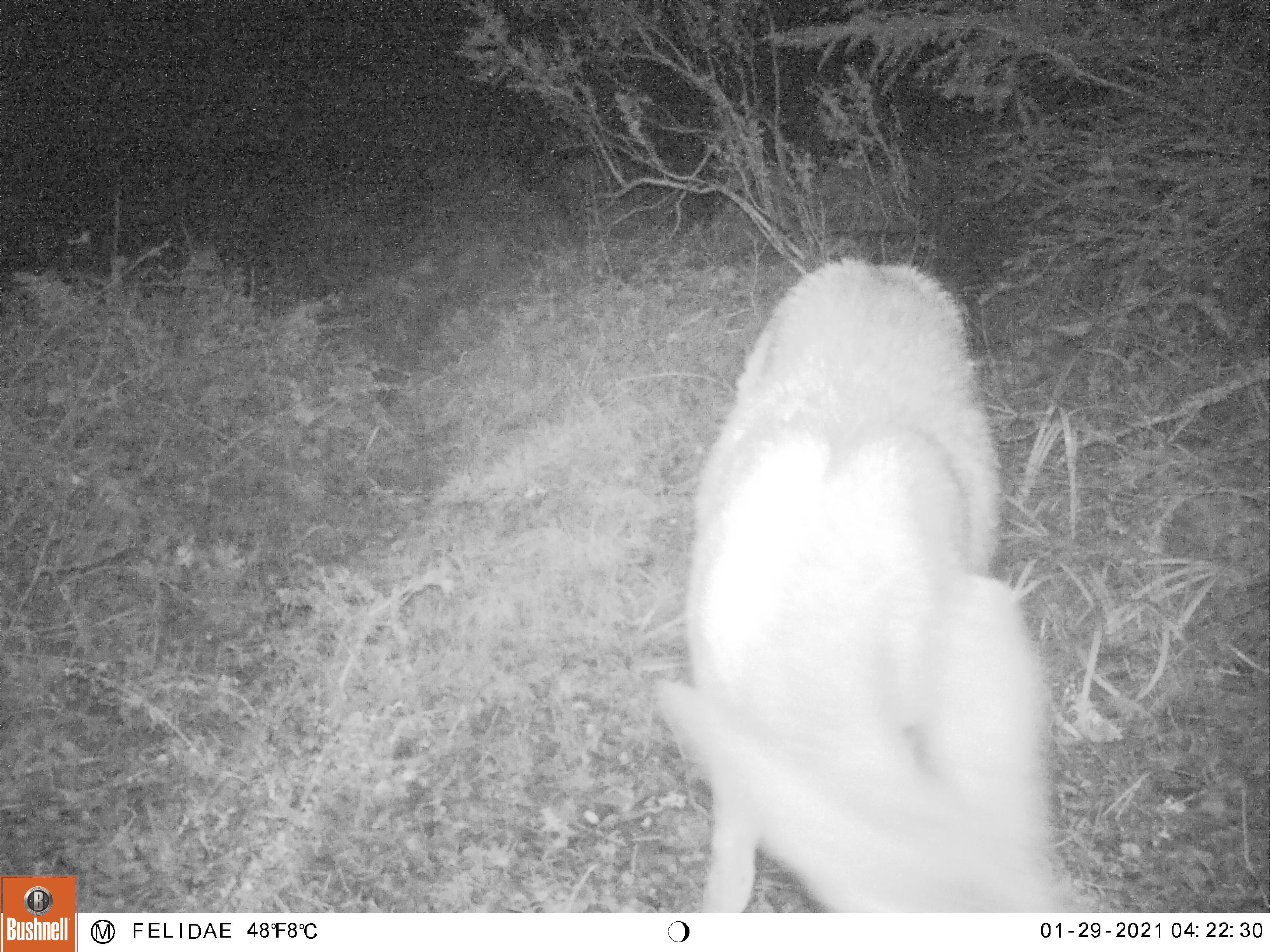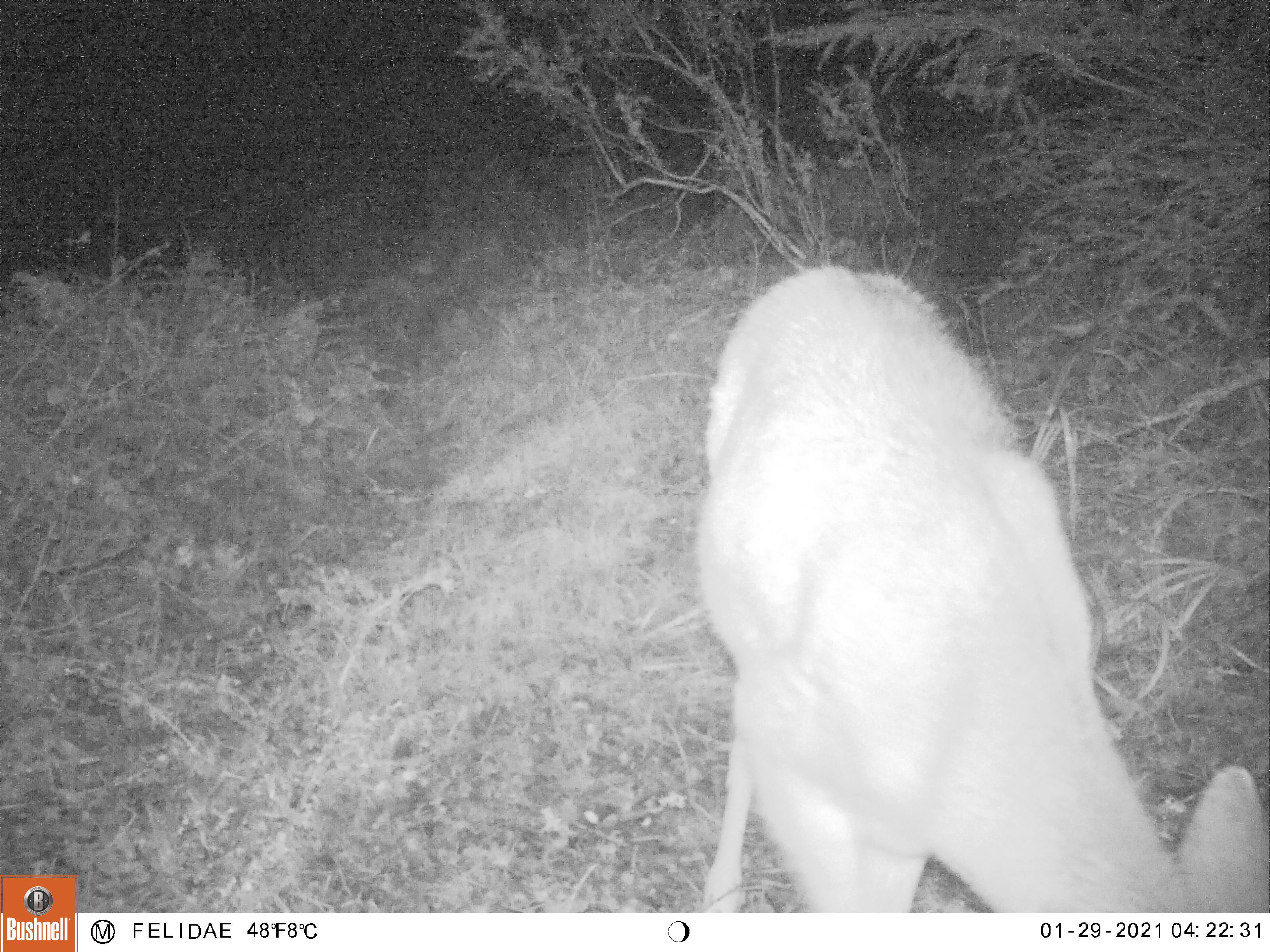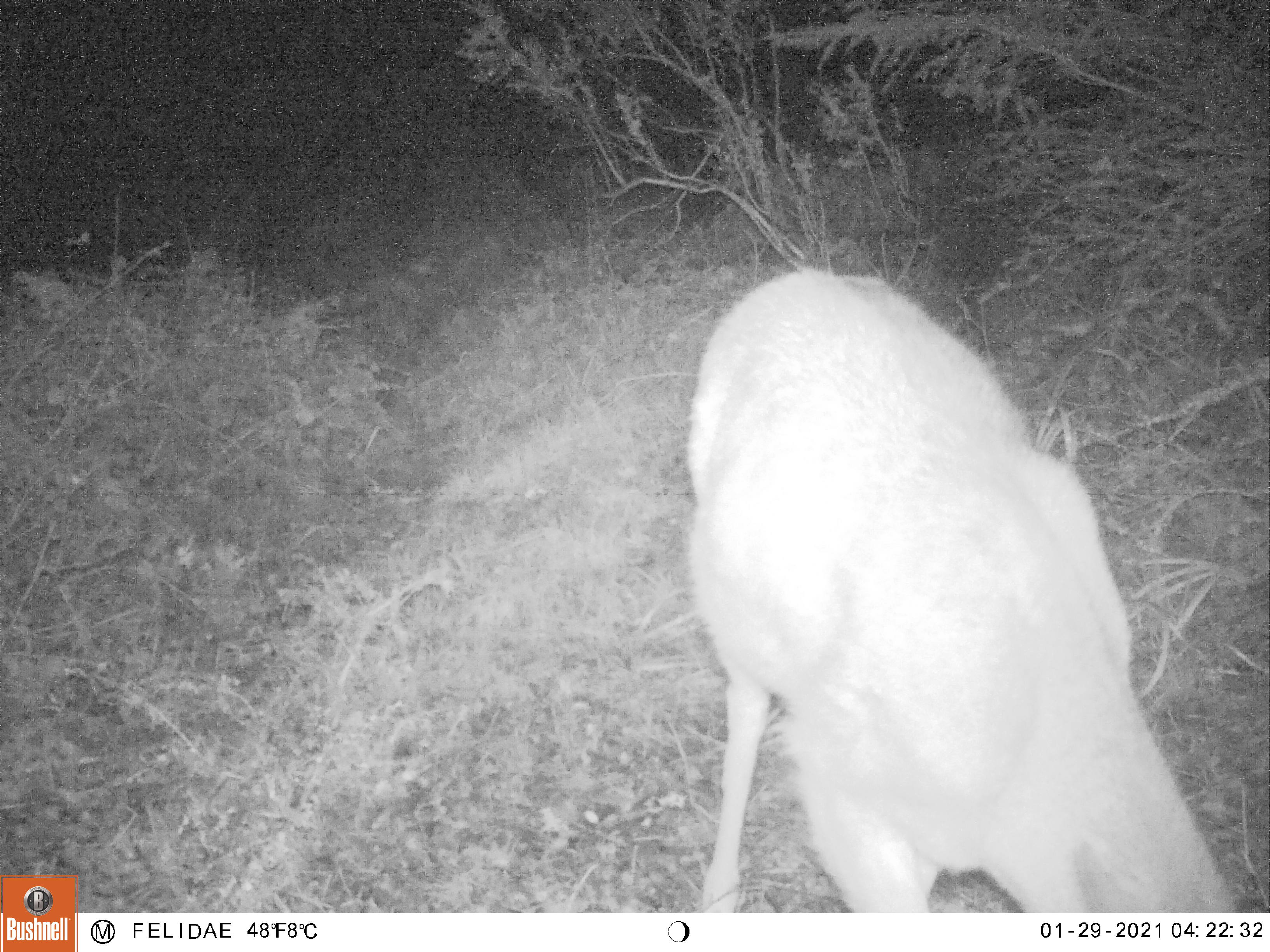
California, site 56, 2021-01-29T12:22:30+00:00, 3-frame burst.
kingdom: Animalia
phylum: Chordata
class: Mammalia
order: Artiodactyla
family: Cervidae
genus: Odocoileus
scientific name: Odocoileus hemionus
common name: mule deer